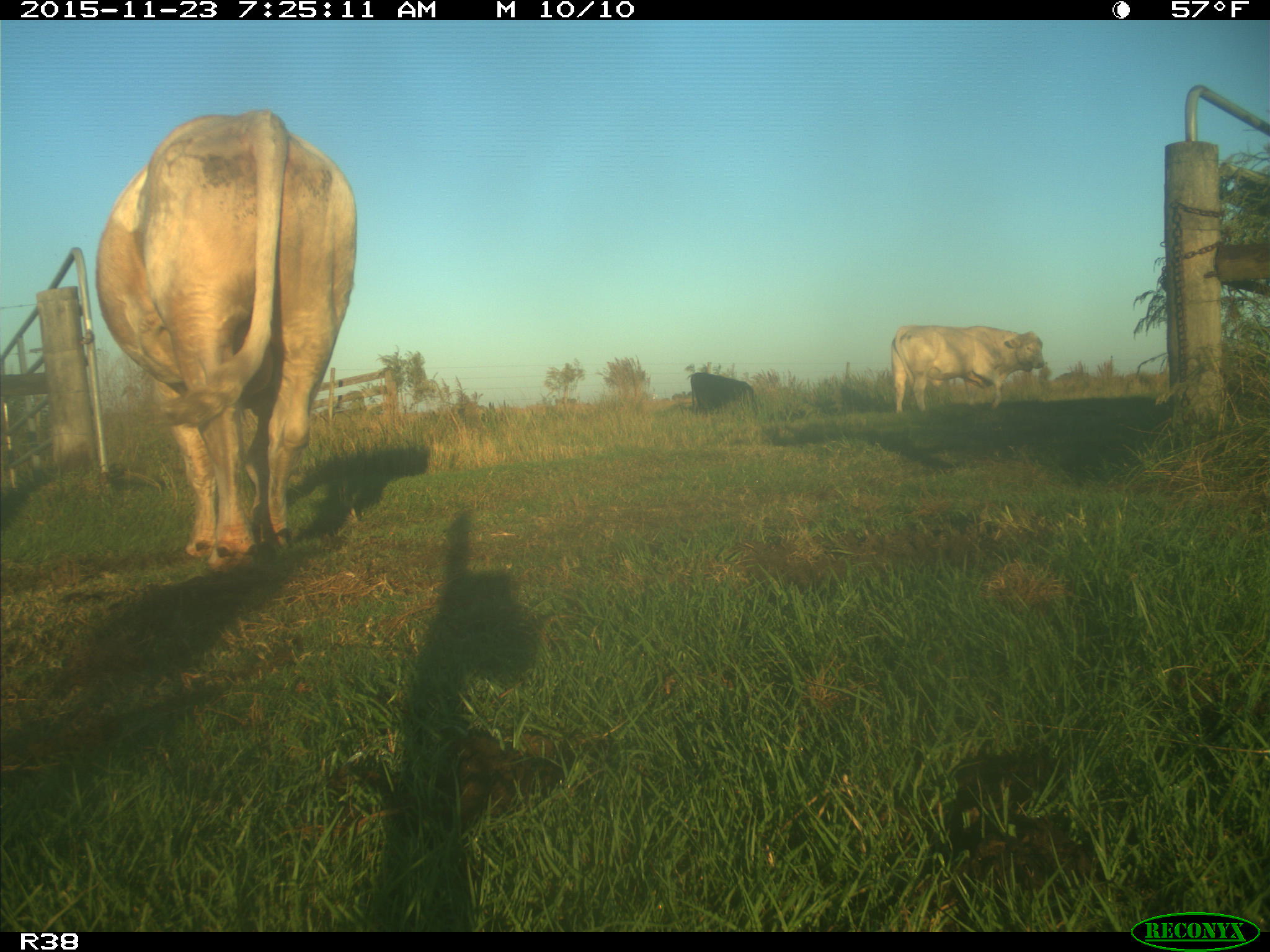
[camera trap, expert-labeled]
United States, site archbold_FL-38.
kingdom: Animalia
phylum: Chordata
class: Mammalia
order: Artiodactyla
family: Bovidae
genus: Bos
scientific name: Bos taurus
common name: domestic cow